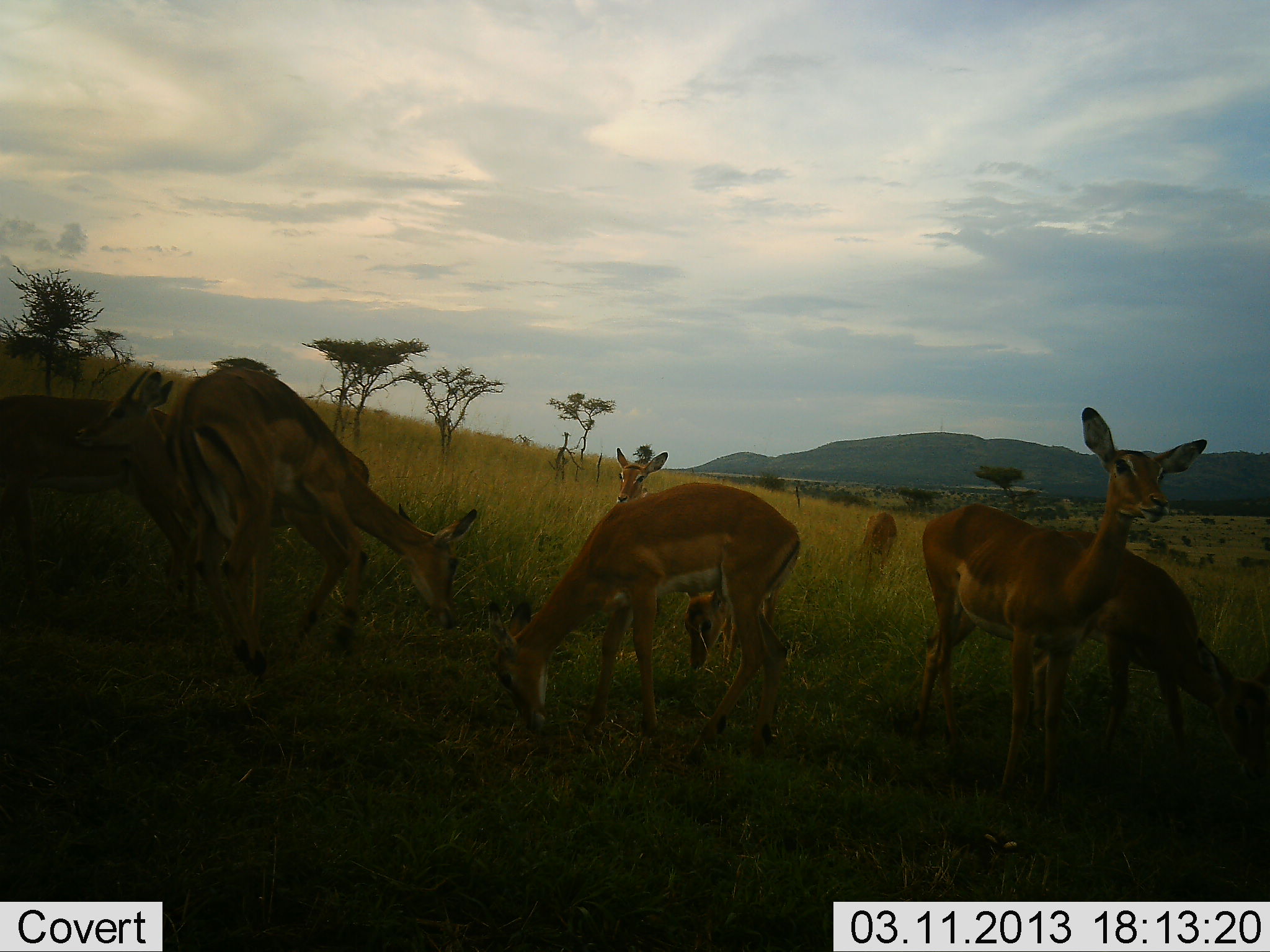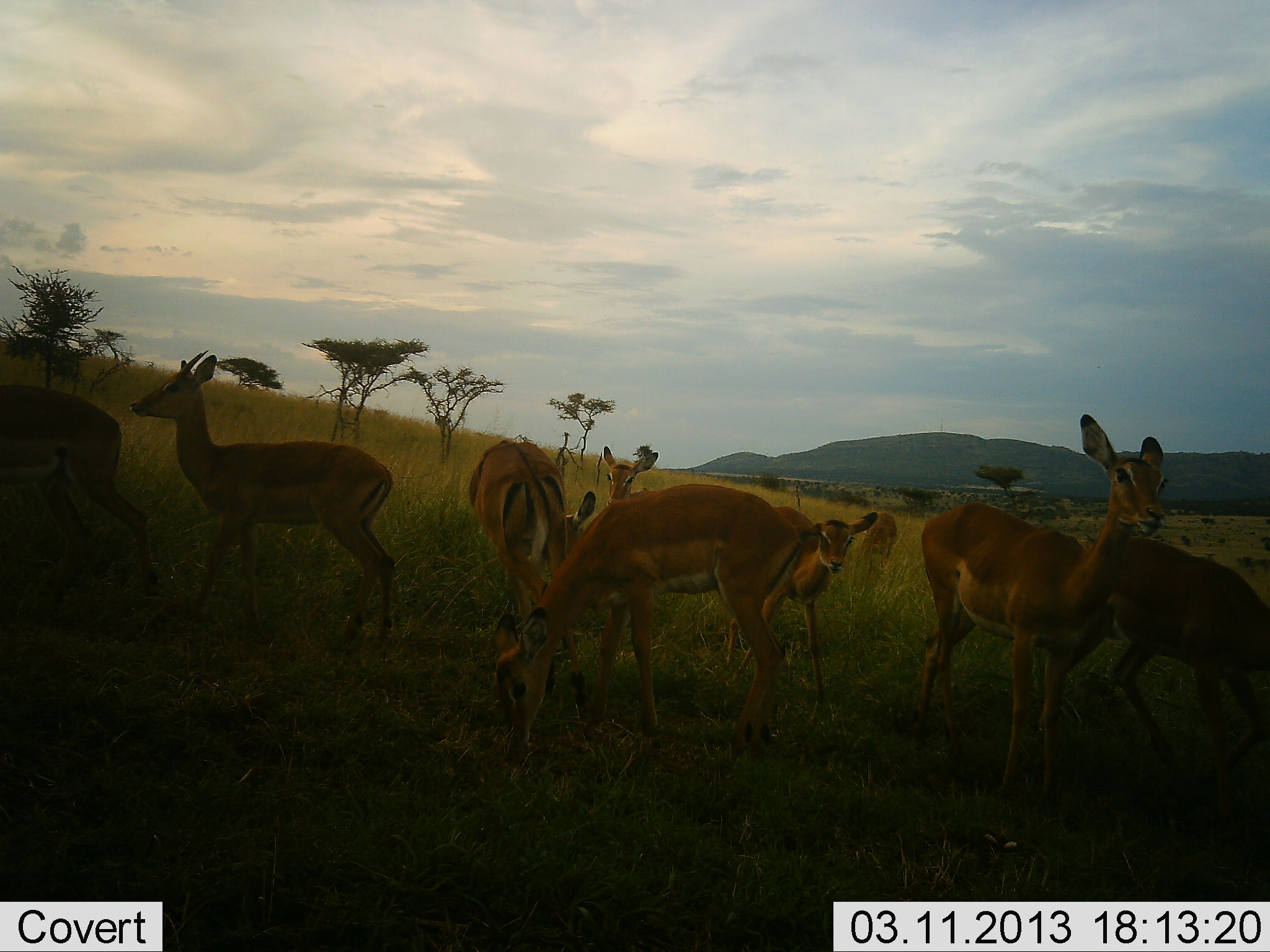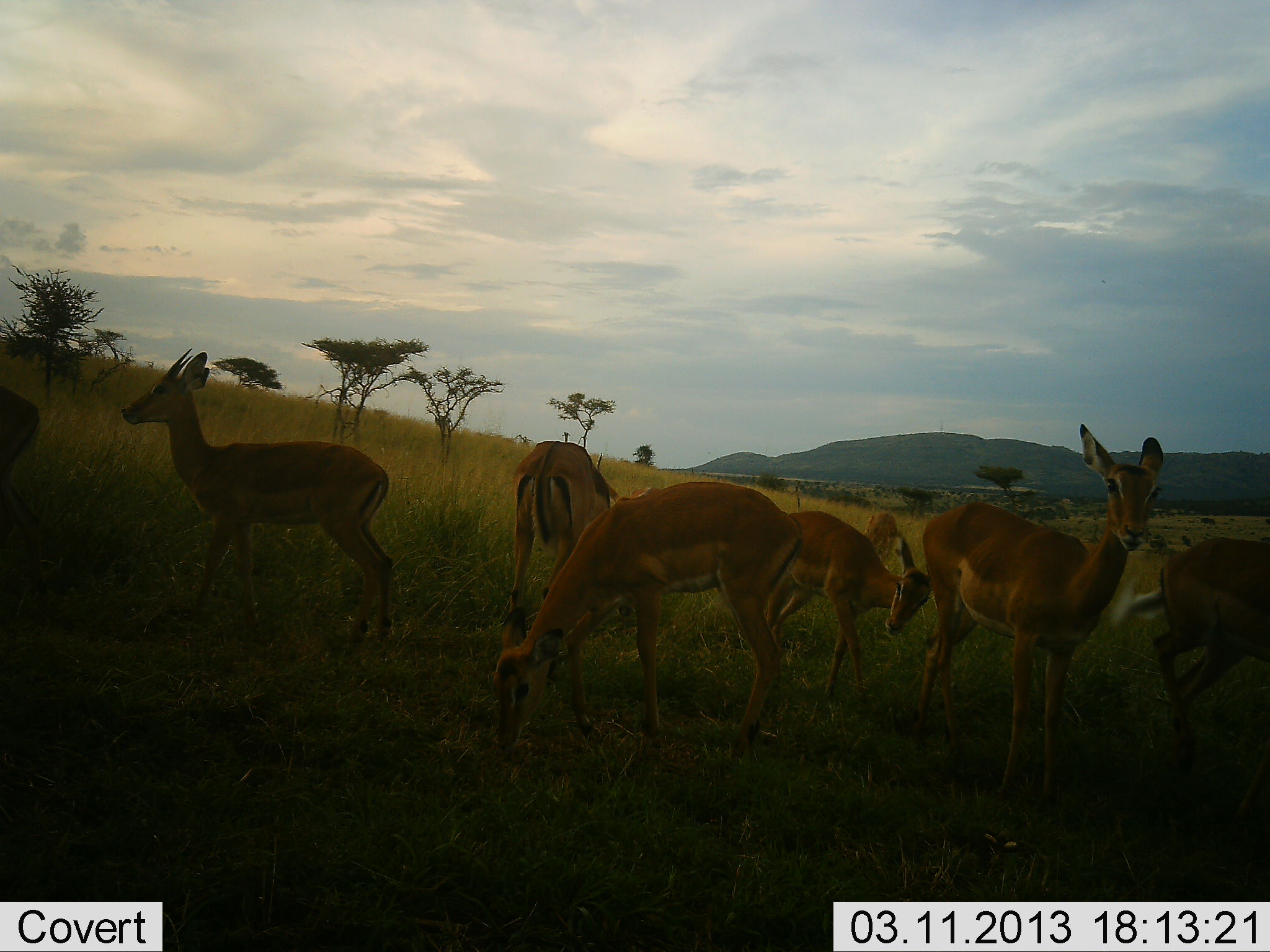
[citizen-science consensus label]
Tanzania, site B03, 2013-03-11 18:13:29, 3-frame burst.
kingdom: Animalia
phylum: Chordata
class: Mammalia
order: Artiodactyla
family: Bovidae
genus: Aepyceros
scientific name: Aepyceros melampus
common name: impala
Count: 8.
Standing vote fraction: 89%.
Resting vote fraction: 4%.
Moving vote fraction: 52%.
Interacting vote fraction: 7%.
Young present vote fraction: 22%.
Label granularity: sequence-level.